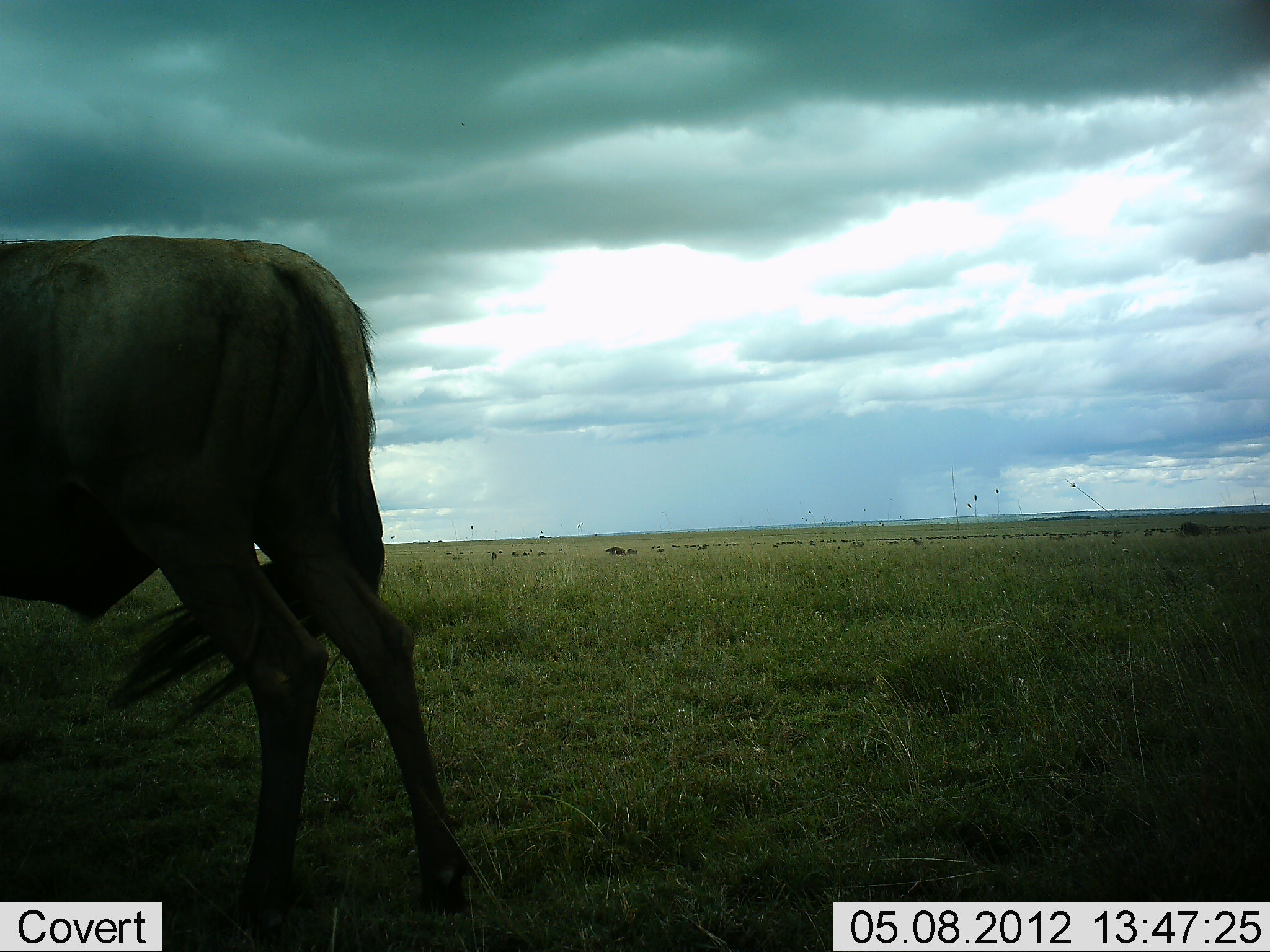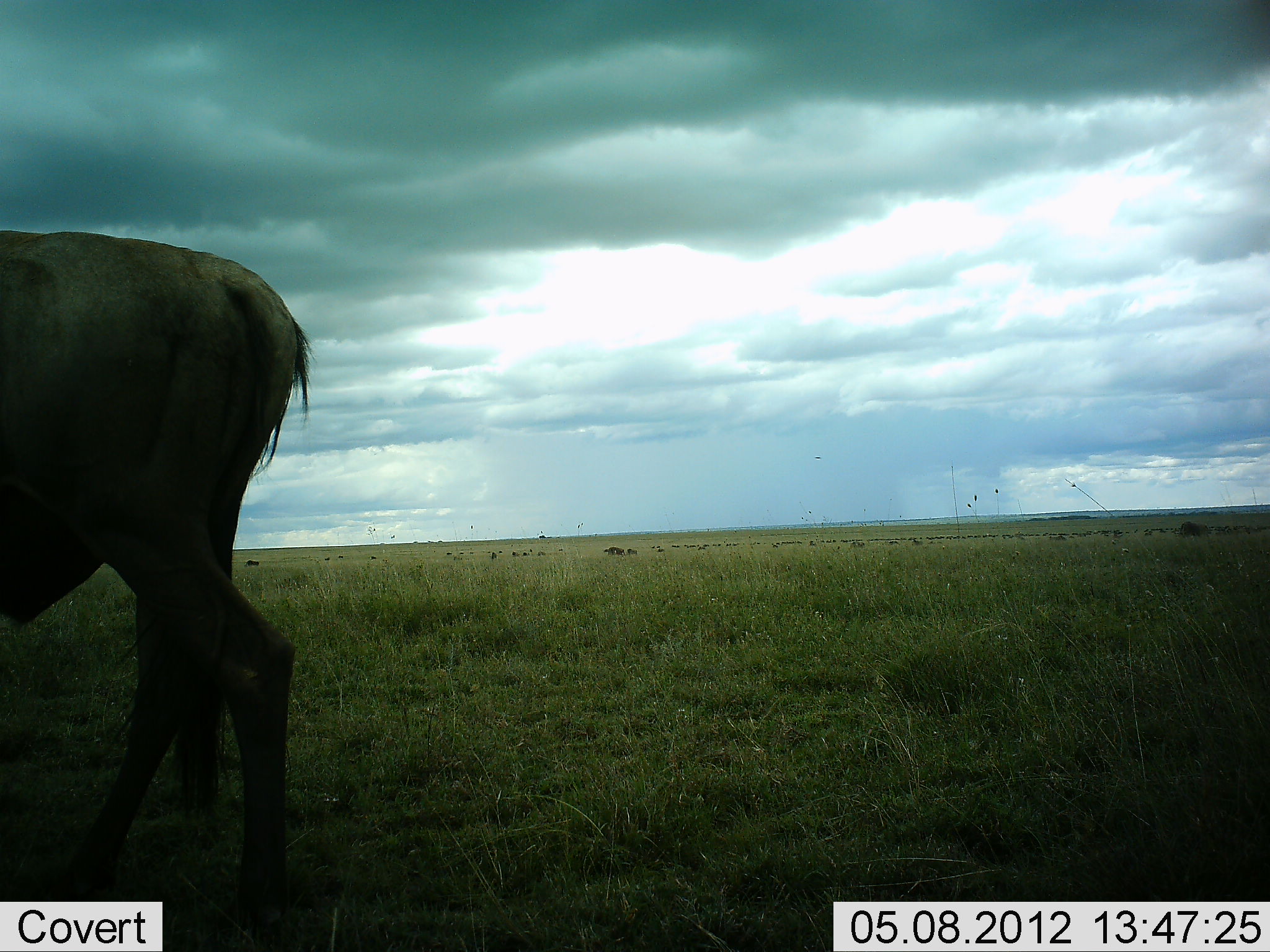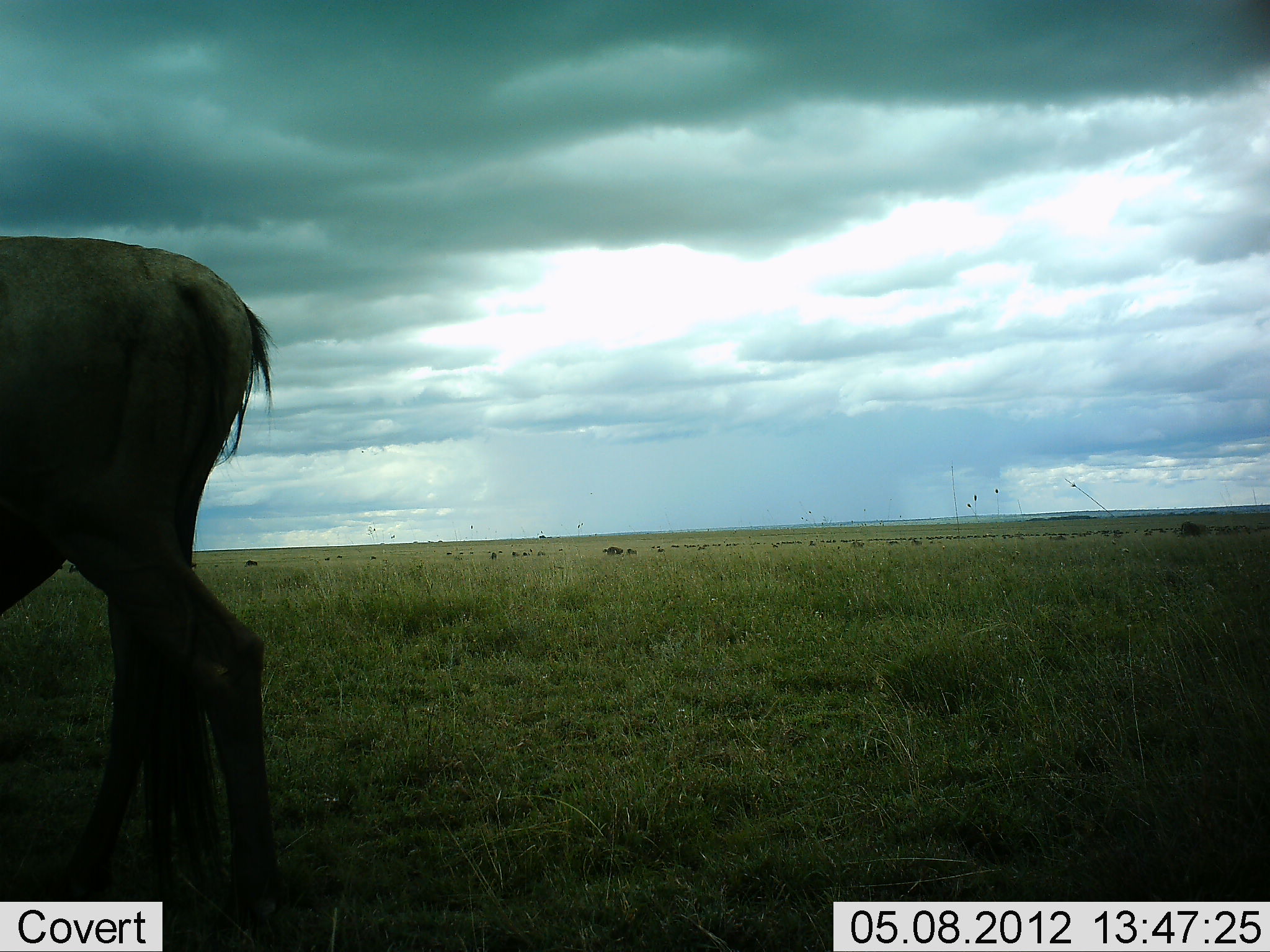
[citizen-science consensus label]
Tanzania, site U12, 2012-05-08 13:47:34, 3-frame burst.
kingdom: Animalia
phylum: Chordata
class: Mammalia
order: Artiodactyla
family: Bovidae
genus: Connochaetes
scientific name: Connochaetes taurinus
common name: blue wildebeest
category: wildebeest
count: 1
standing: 30%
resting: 0%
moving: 80%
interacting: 0%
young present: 0%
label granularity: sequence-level